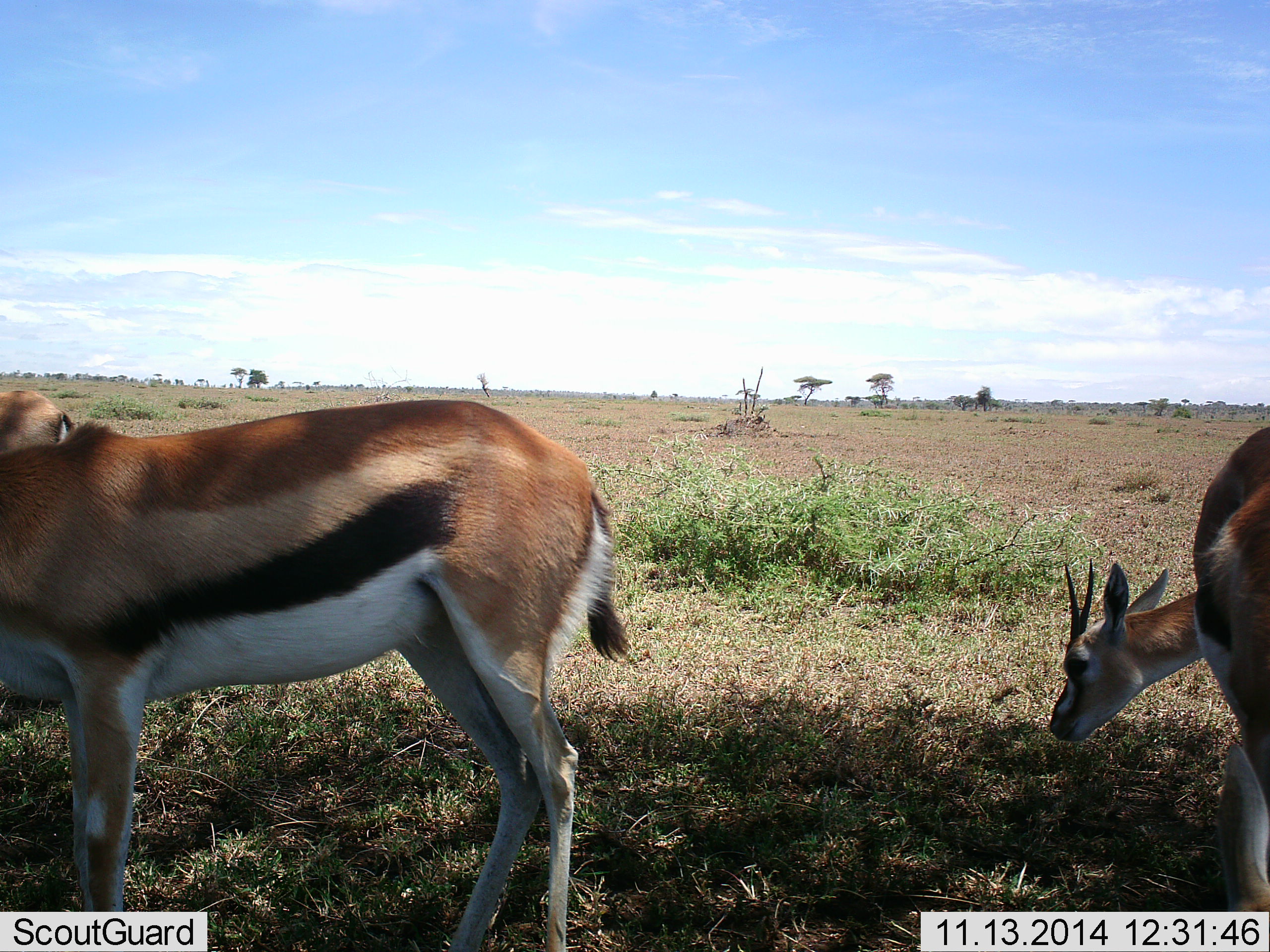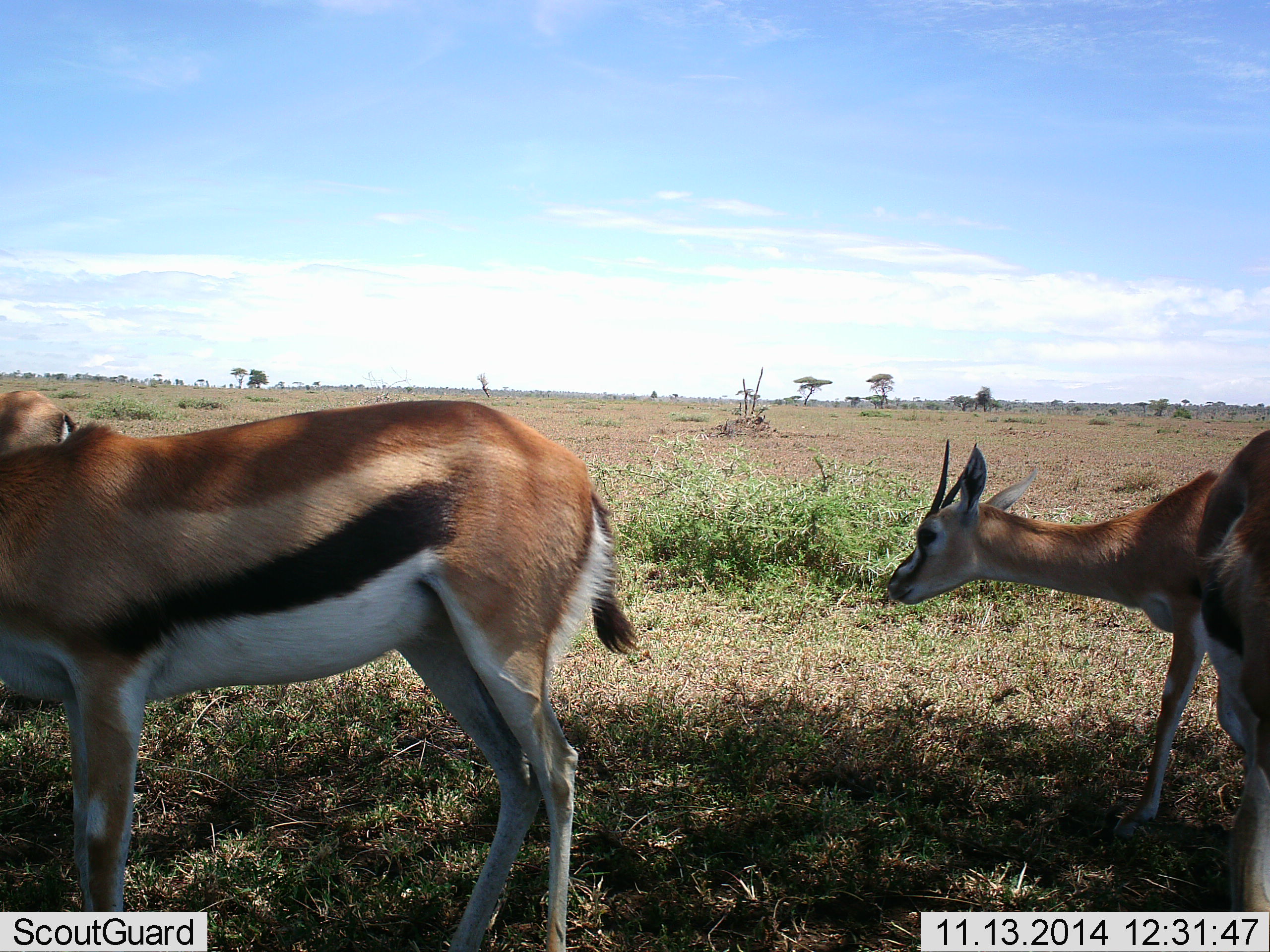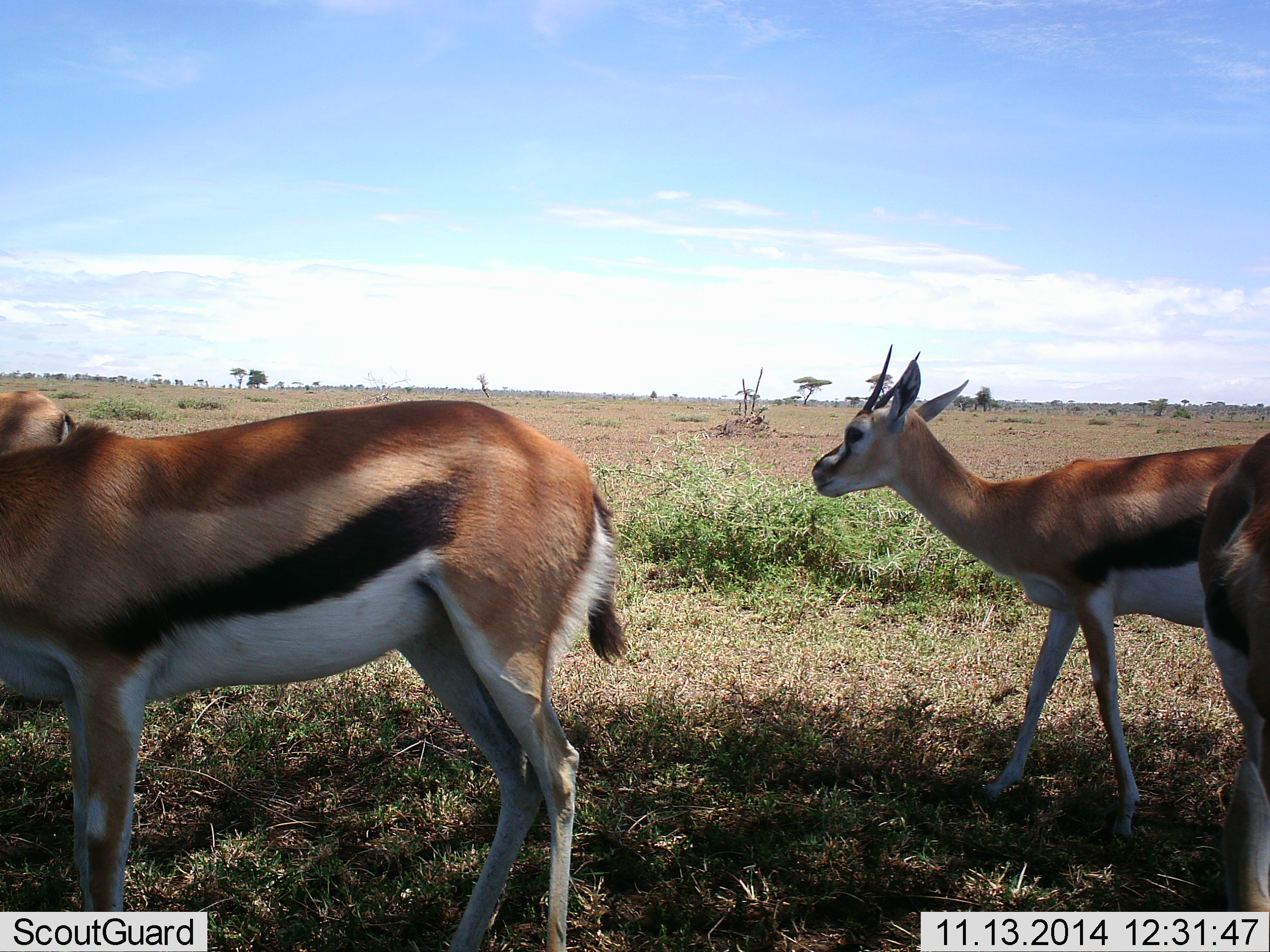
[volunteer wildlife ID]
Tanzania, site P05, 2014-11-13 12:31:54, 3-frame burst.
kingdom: Animalia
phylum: Chordata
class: Mammalia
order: Artiodactyla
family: Bovidae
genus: Eudorcas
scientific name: Eudorcas thomsonii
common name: thomson's gazelle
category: gazellethomsons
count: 4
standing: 80%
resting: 0%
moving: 40%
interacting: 10%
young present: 0%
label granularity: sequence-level